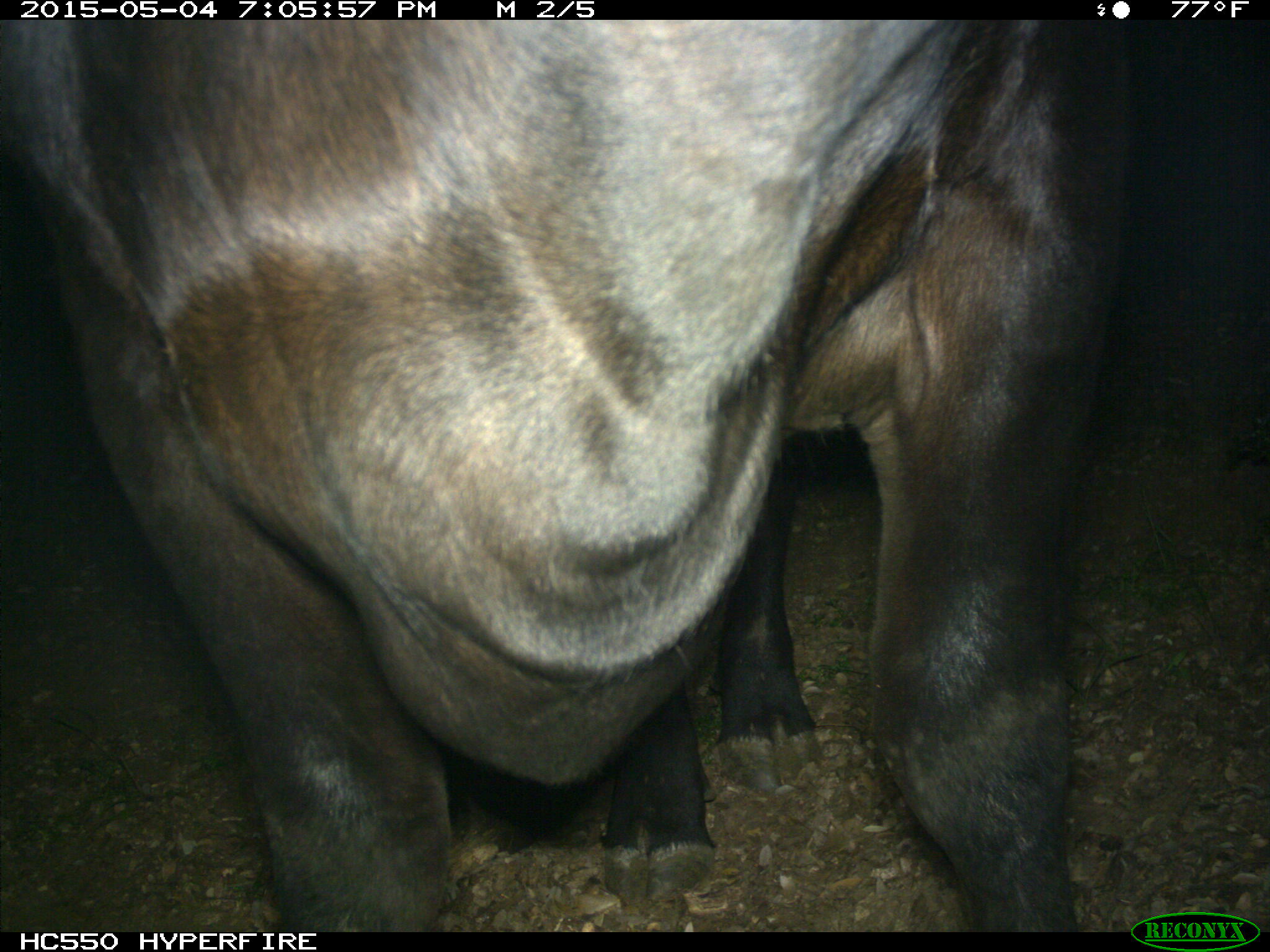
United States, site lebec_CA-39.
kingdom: Animalia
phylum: Chordata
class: Mammalia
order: Artiodactyla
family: Bovidae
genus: Bos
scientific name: Bos taurus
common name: domestic cow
Bos taurus (domestic cow).